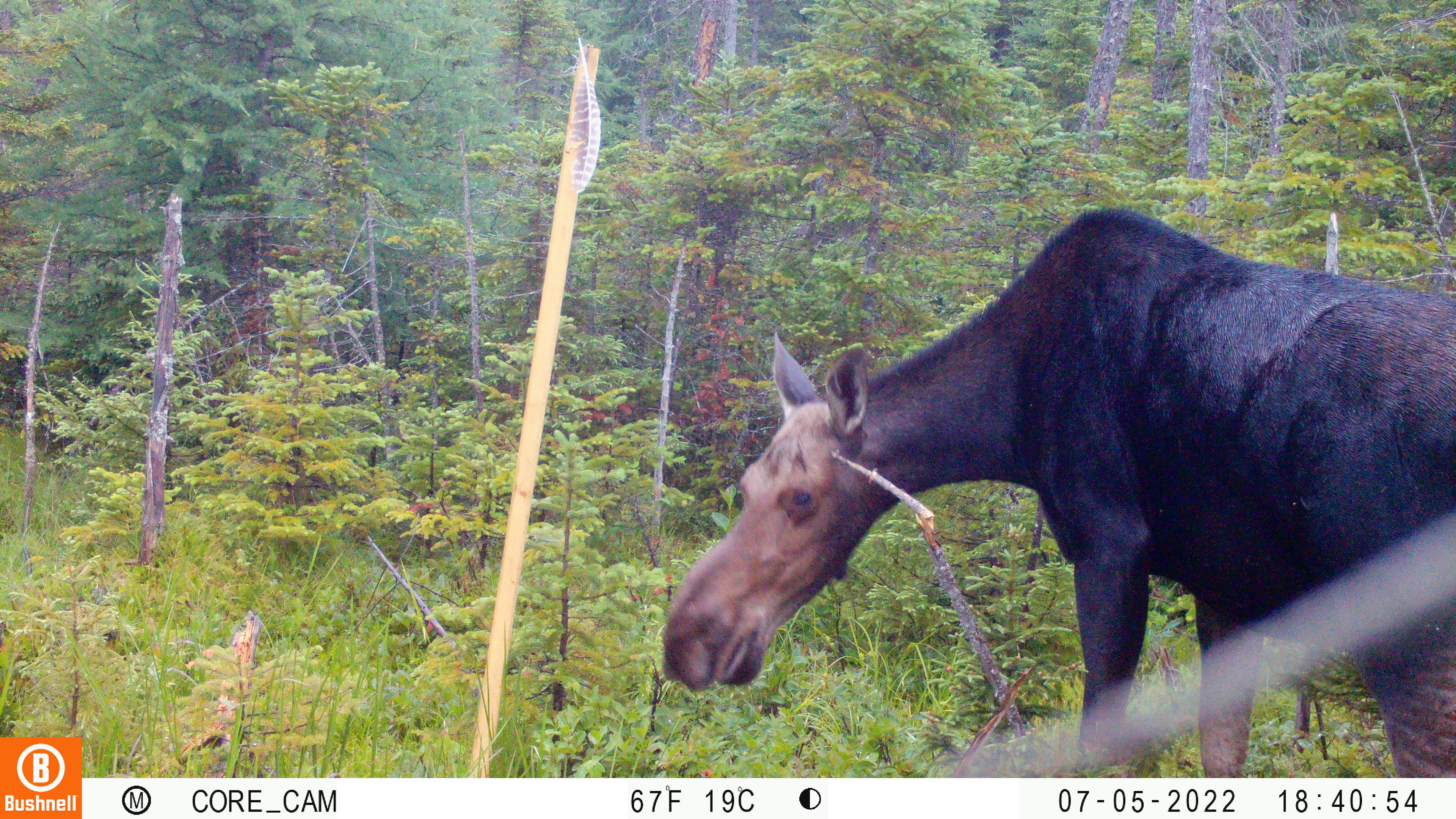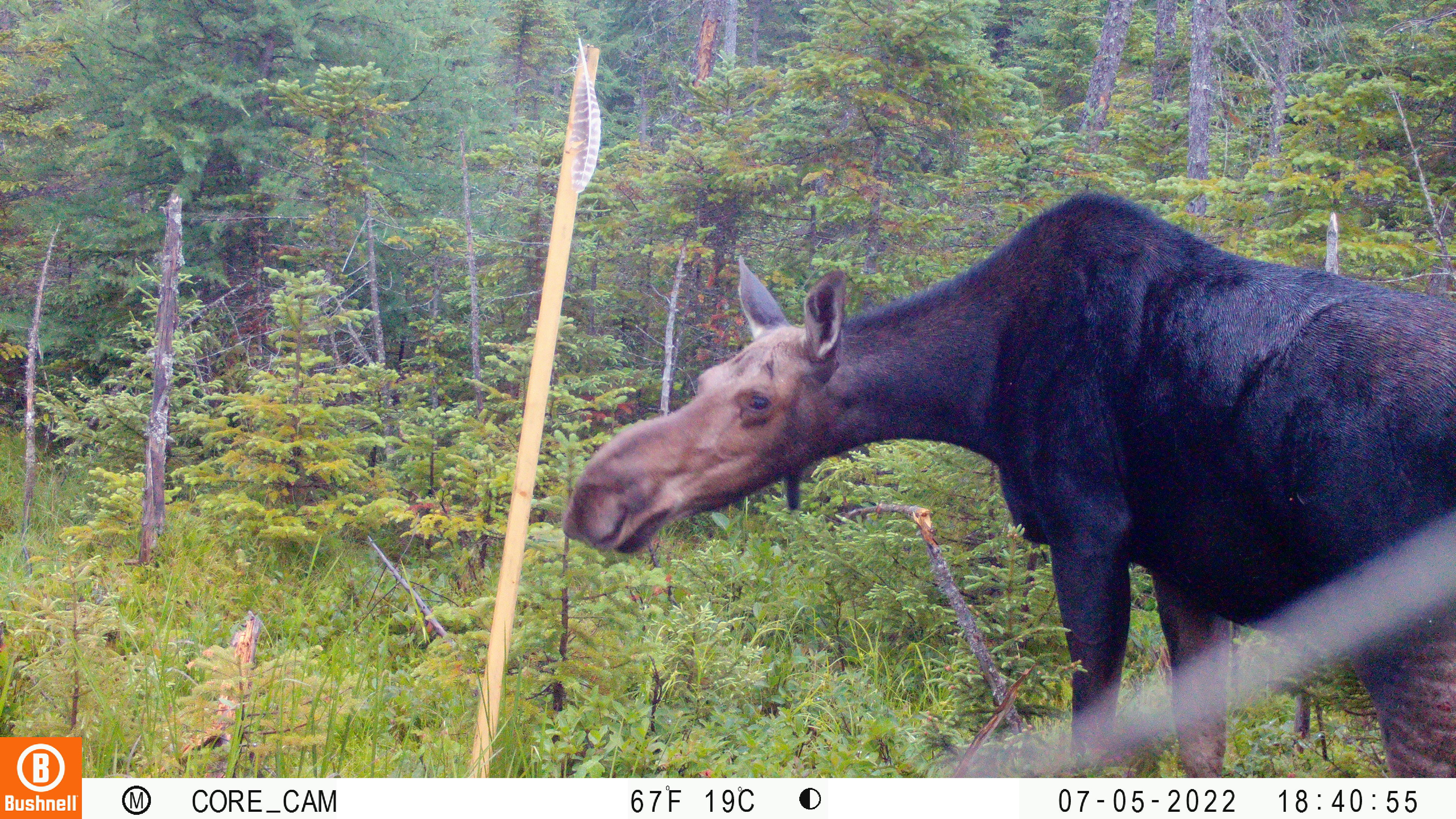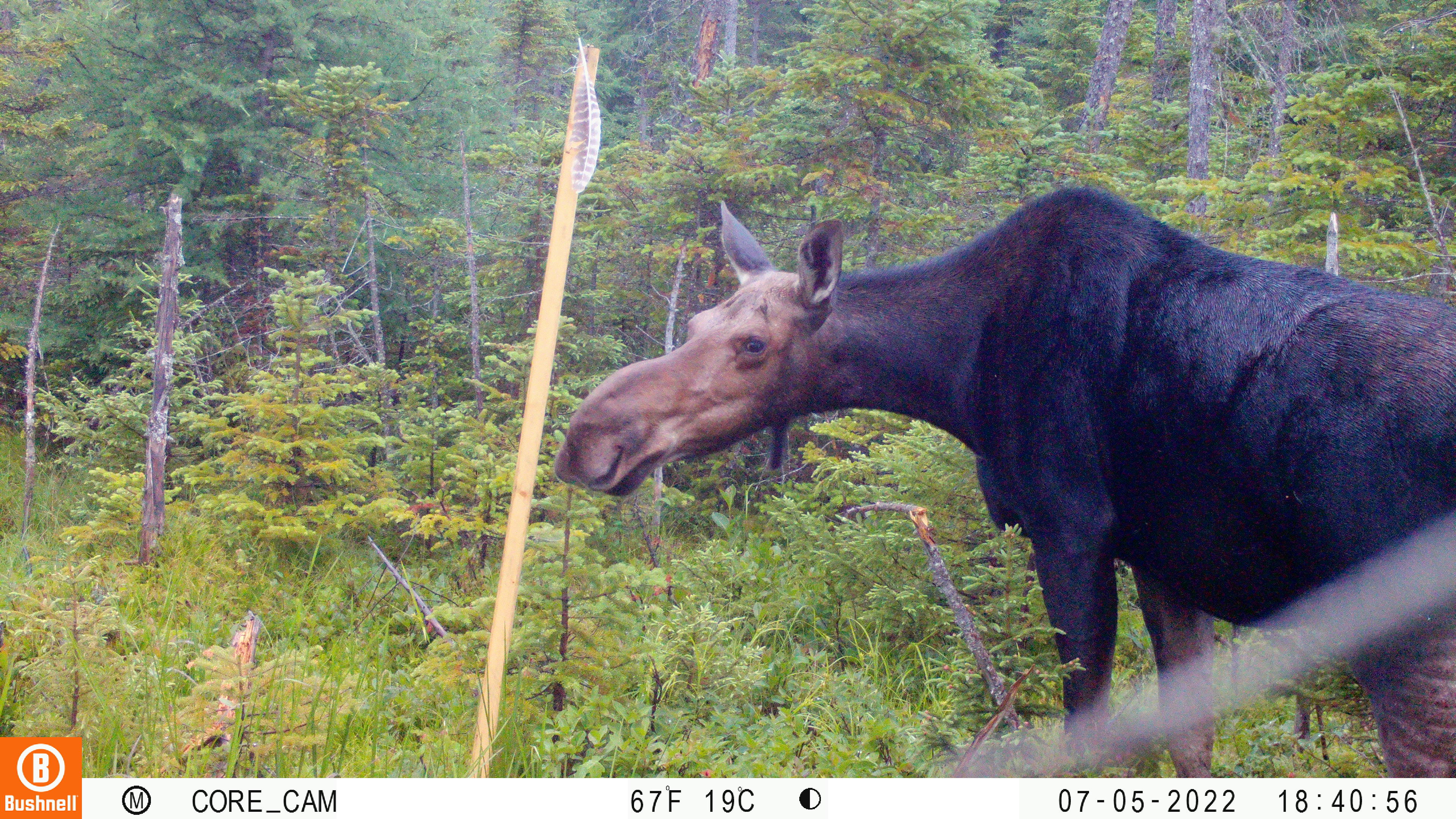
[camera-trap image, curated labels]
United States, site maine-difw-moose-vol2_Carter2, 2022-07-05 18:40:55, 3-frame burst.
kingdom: Animalia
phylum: Chordata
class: Mammalia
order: Artiodactyla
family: Cervidae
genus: Alces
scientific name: Alces alces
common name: moose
Moose (Alces alces).